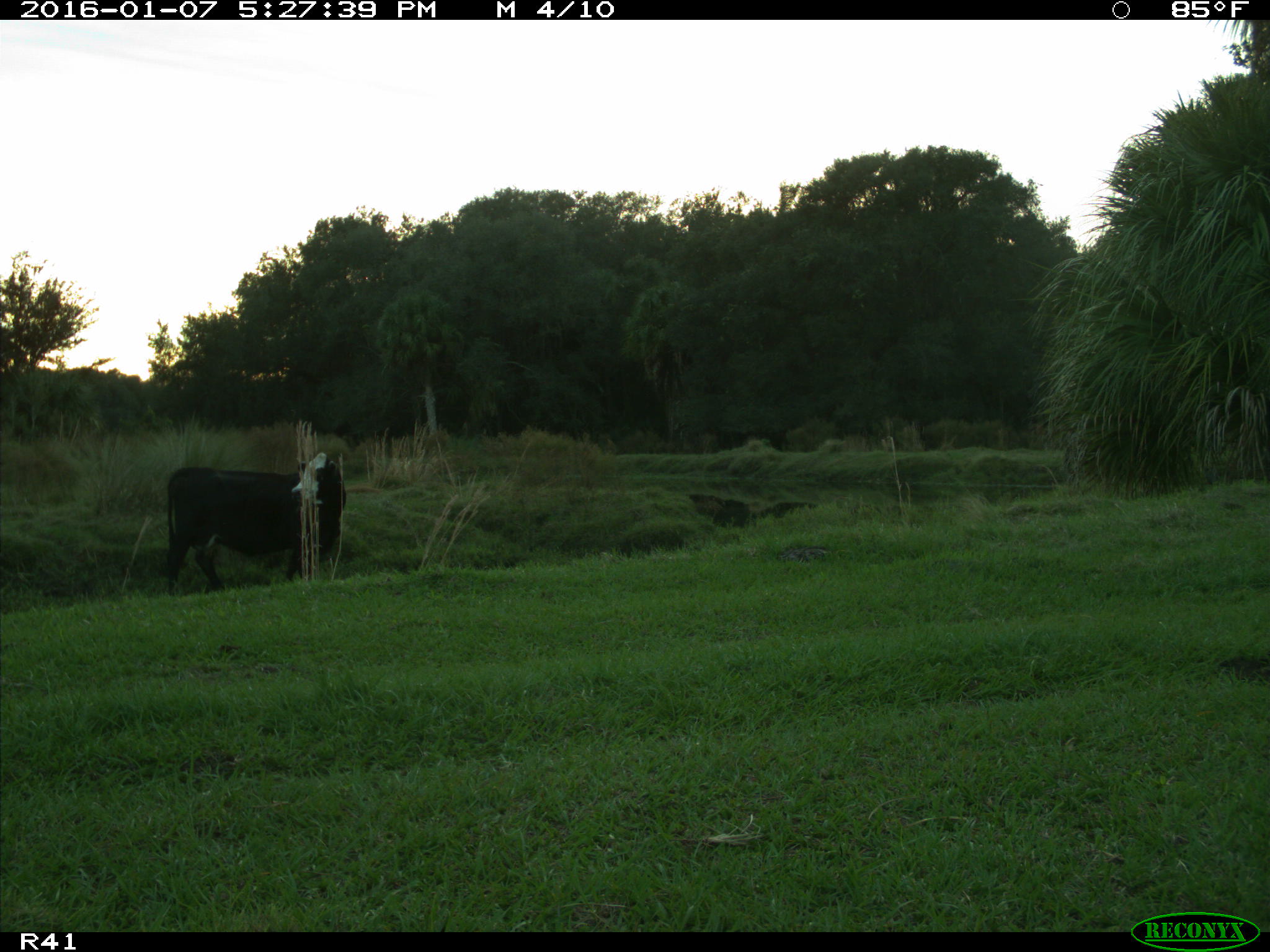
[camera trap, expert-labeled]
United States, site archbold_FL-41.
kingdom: Animalia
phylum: Chordata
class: Mammalia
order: Artiodactyla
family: Bovidae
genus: Bos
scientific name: Bos taurus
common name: domestic cow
Bos taurus (domestic cow).